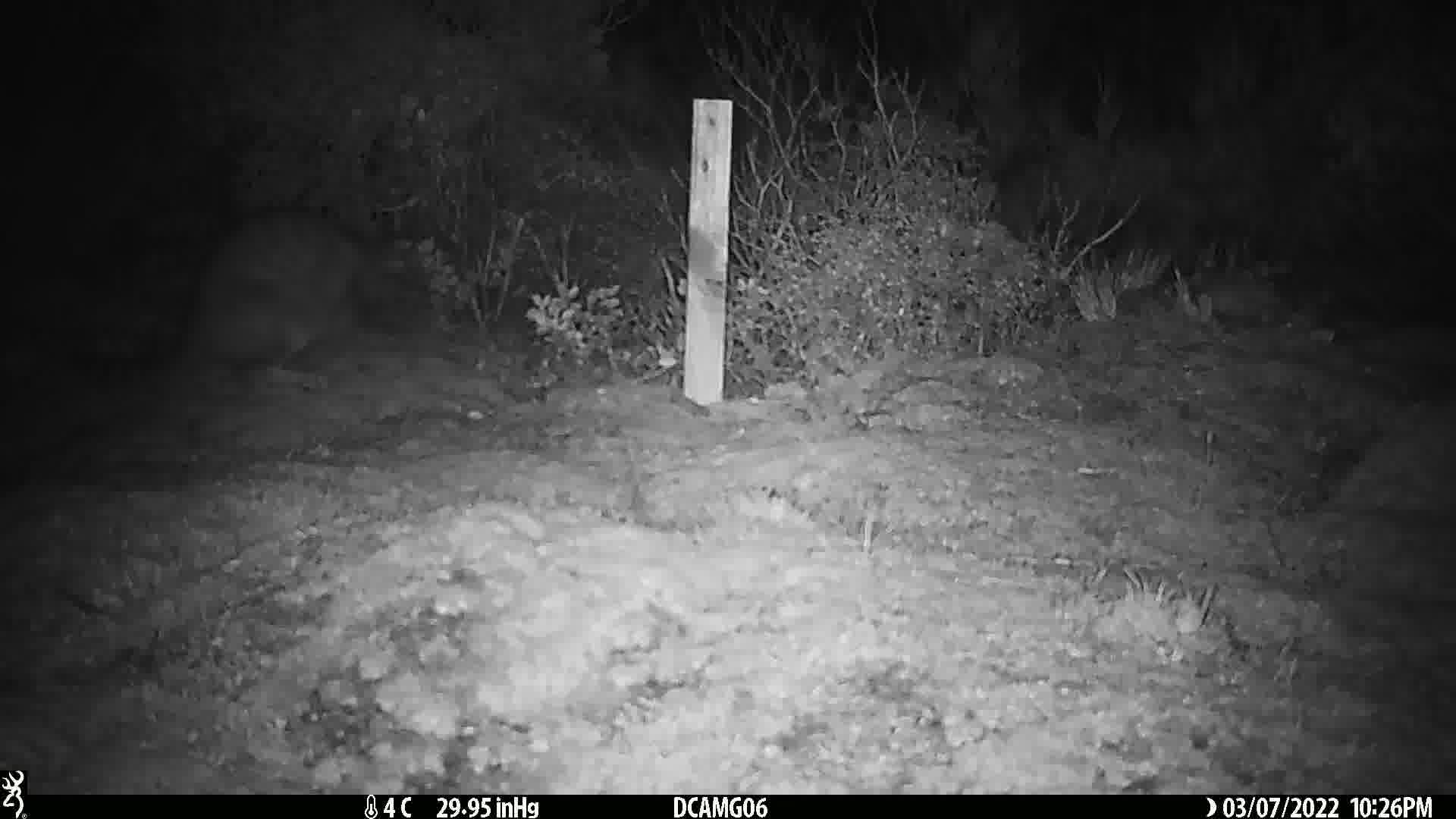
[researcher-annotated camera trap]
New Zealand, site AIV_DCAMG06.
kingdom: Animalia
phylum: Chordata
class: Mammalia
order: Carnivora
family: Felidae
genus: Felis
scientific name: Felis catus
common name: domestic cat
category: cat